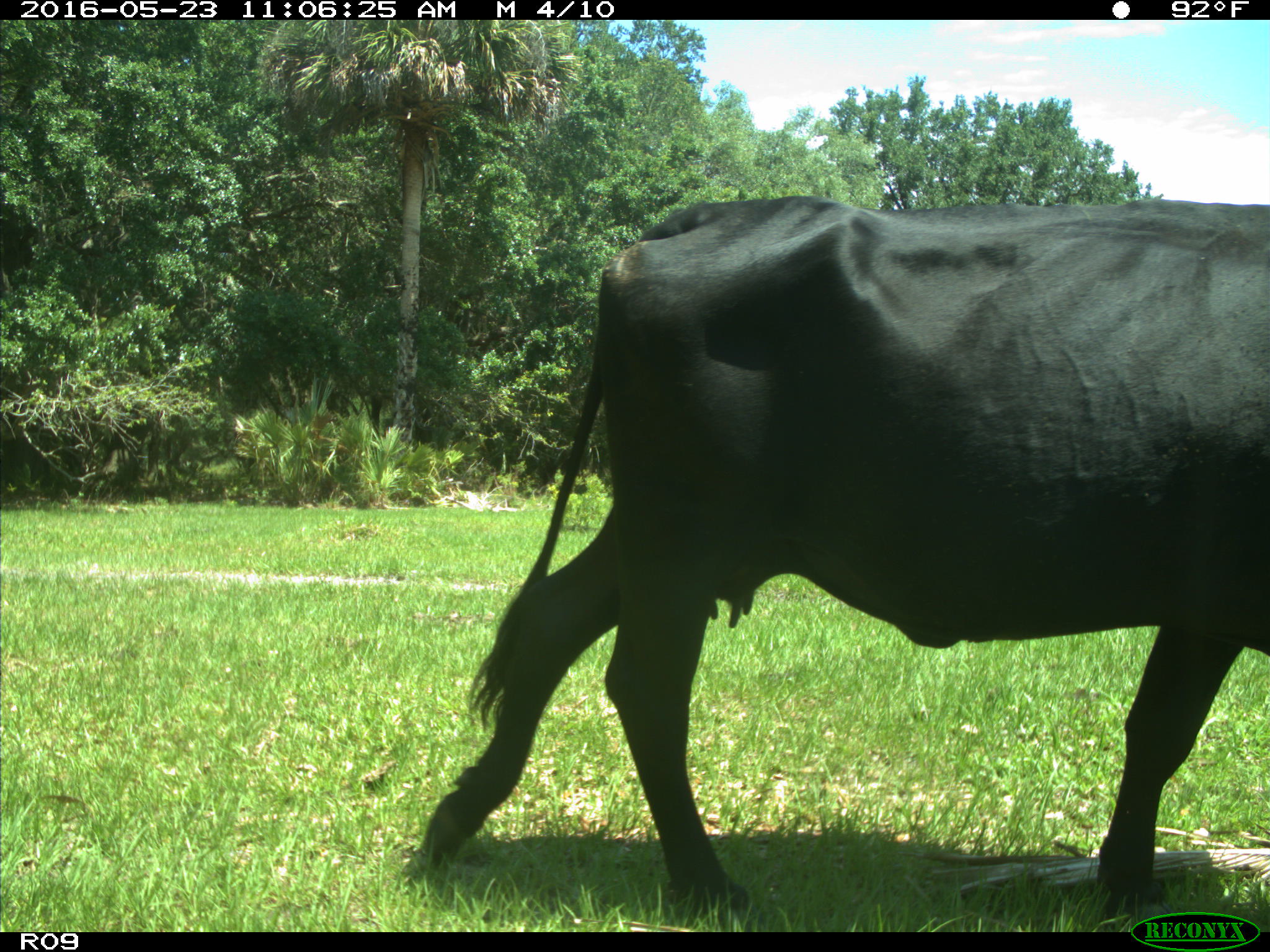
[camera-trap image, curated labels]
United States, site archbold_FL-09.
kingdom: Animalia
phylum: Chordata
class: Mammalia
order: Artiodactyla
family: Bovidae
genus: Bos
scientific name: Bos taurus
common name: domestic cow